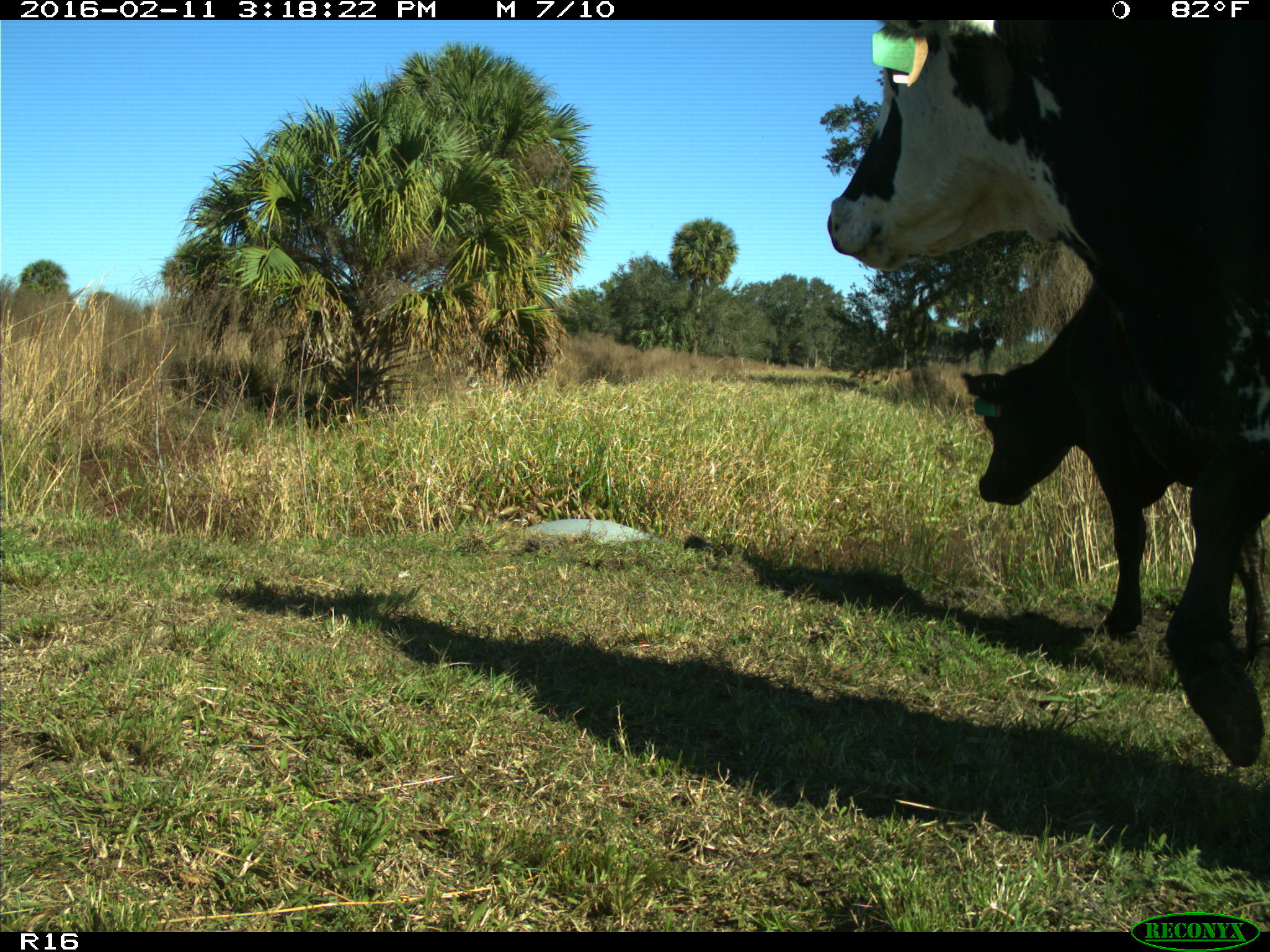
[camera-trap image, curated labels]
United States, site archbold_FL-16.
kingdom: Animalia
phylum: Chordata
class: Mammalia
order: Artiodactyla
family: Bovidae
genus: Bos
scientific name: Bos taurus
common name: domestic cow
Bos taurus (domestic cow).